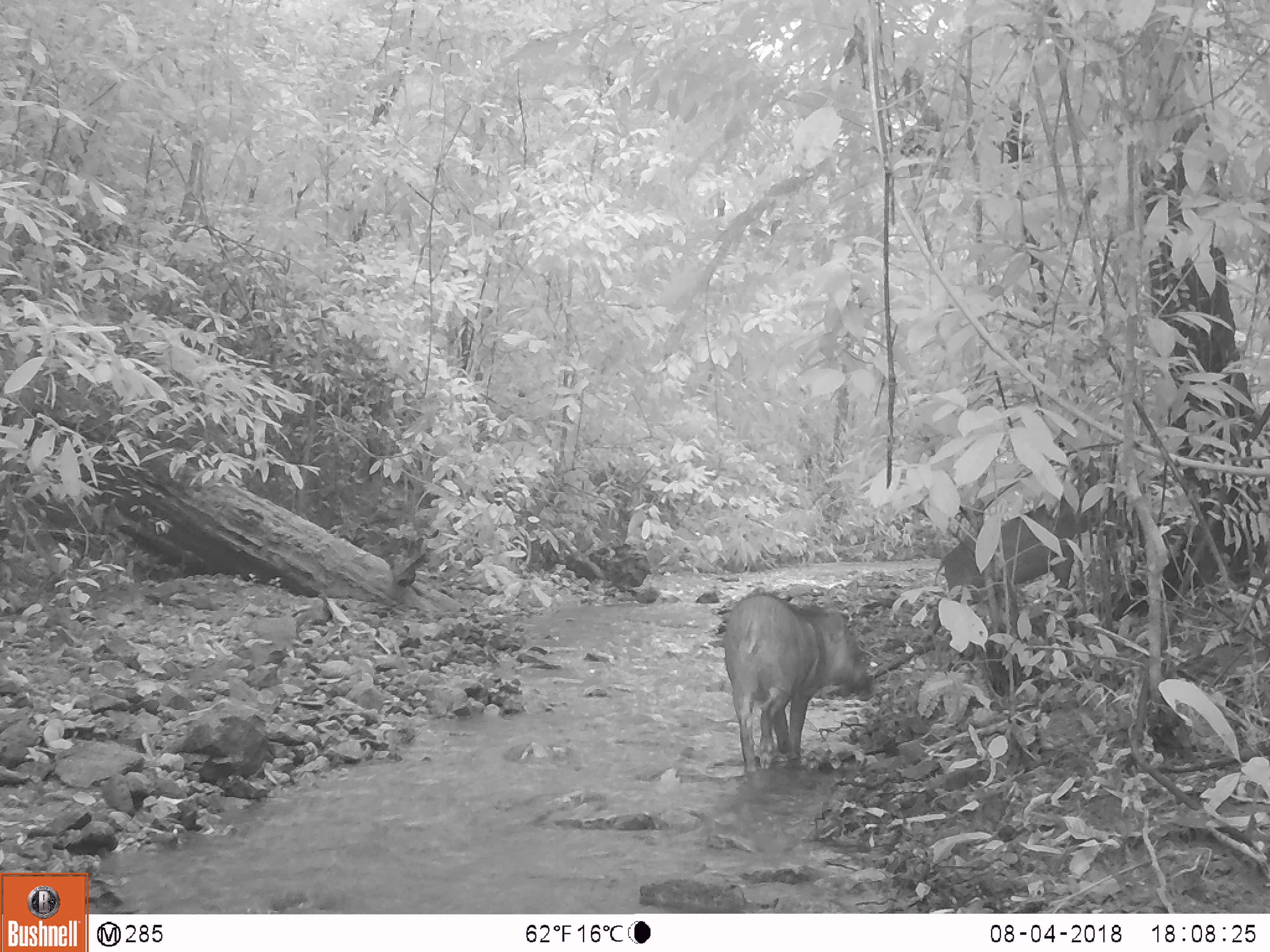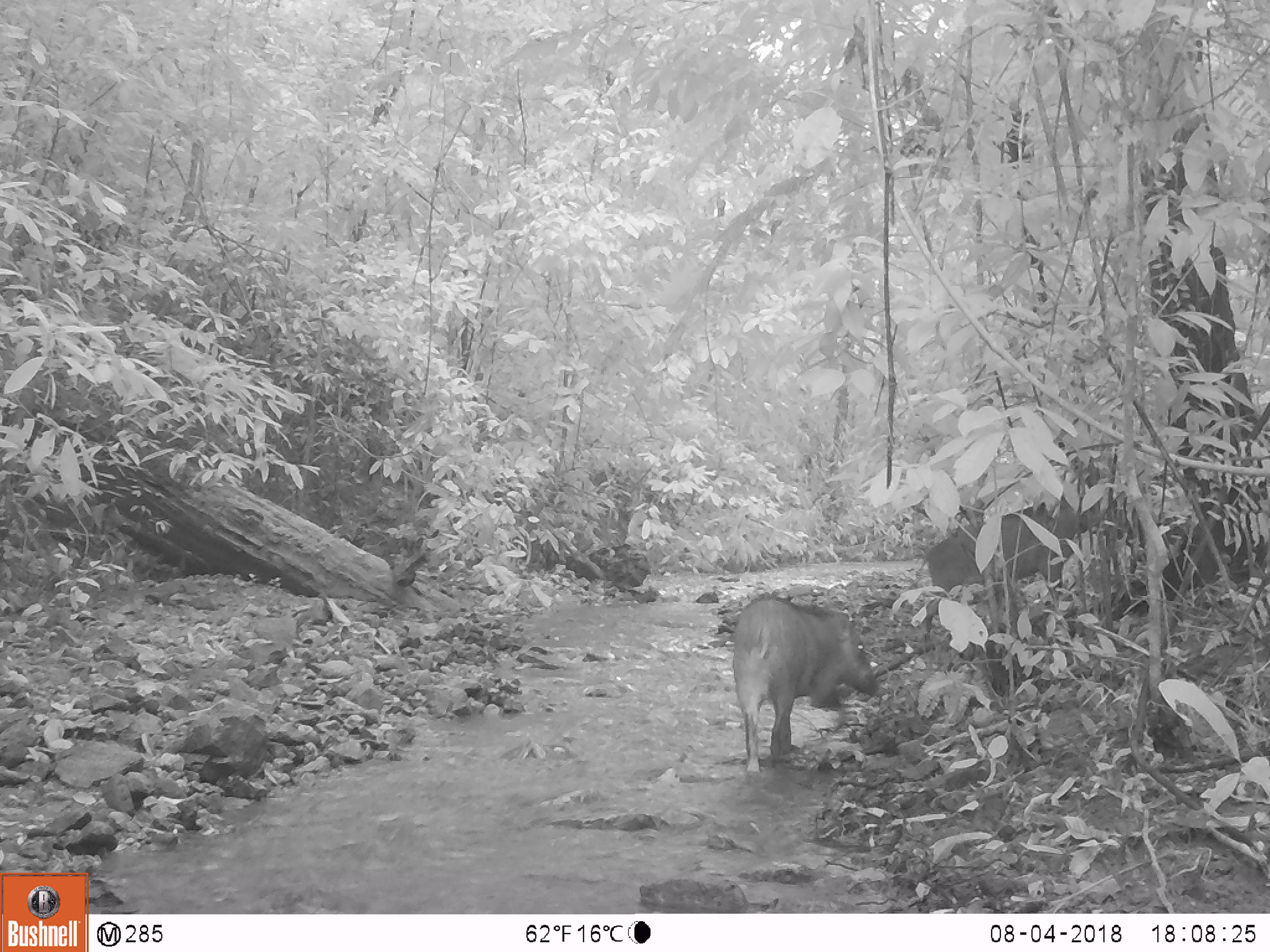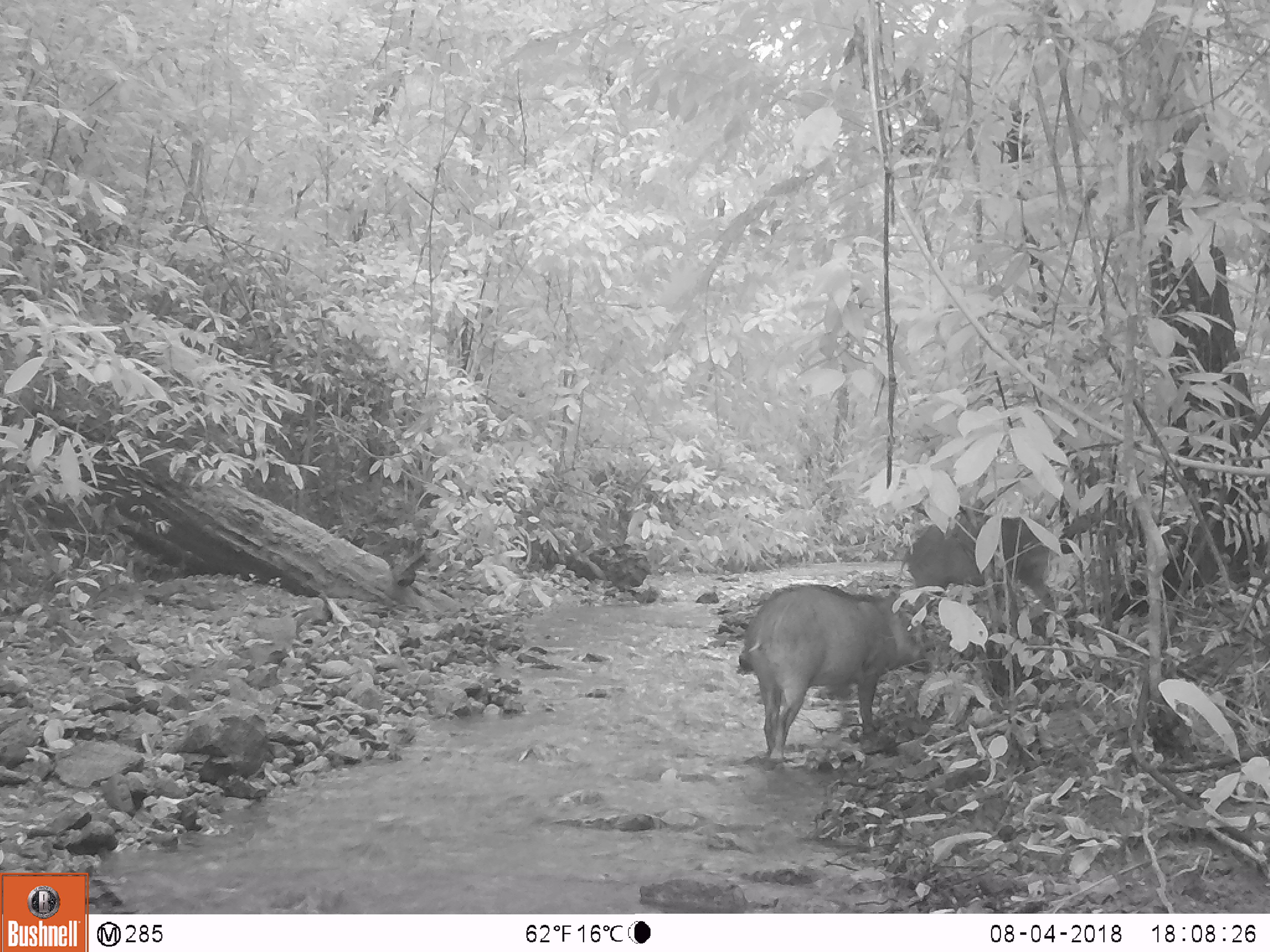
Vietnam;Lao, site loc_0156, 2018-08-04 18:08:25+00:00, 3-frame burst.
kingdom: Animalia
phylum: Chordata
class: Mammalia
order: Artiodactyla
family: Suidae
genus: Sus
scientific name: Sus scrofa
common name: eurasian wild pig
Eurasian wild pig (Sus scrofa). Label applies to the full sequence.